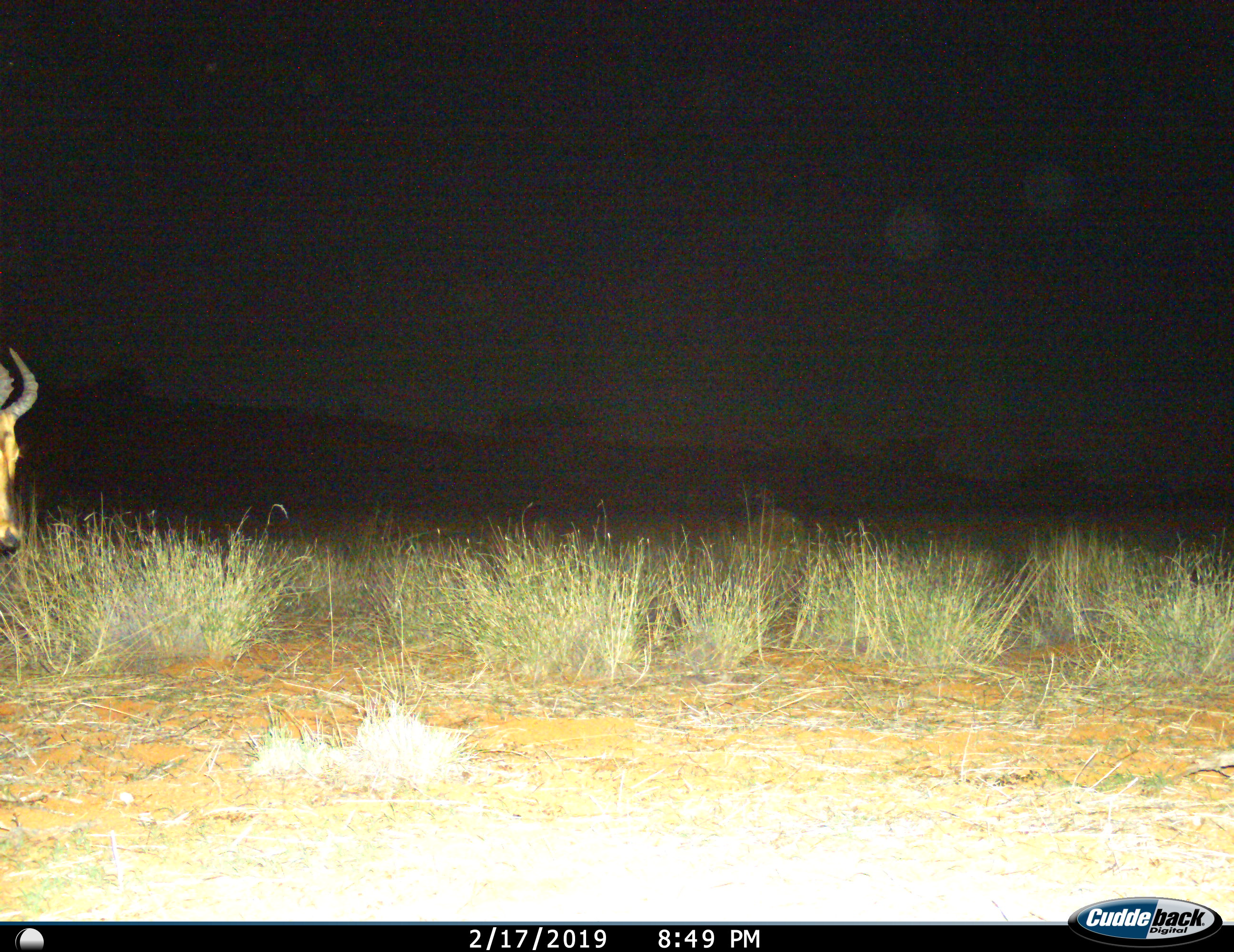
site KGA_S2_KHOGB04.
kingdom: Animalia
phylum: Chordata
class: Mammalia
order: Artiodactyla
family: Bovidae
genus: Alcelaphus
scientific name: Alcelaphus buselaphus caama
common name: red hartebeest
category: hartebeestred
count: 1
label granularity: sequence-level